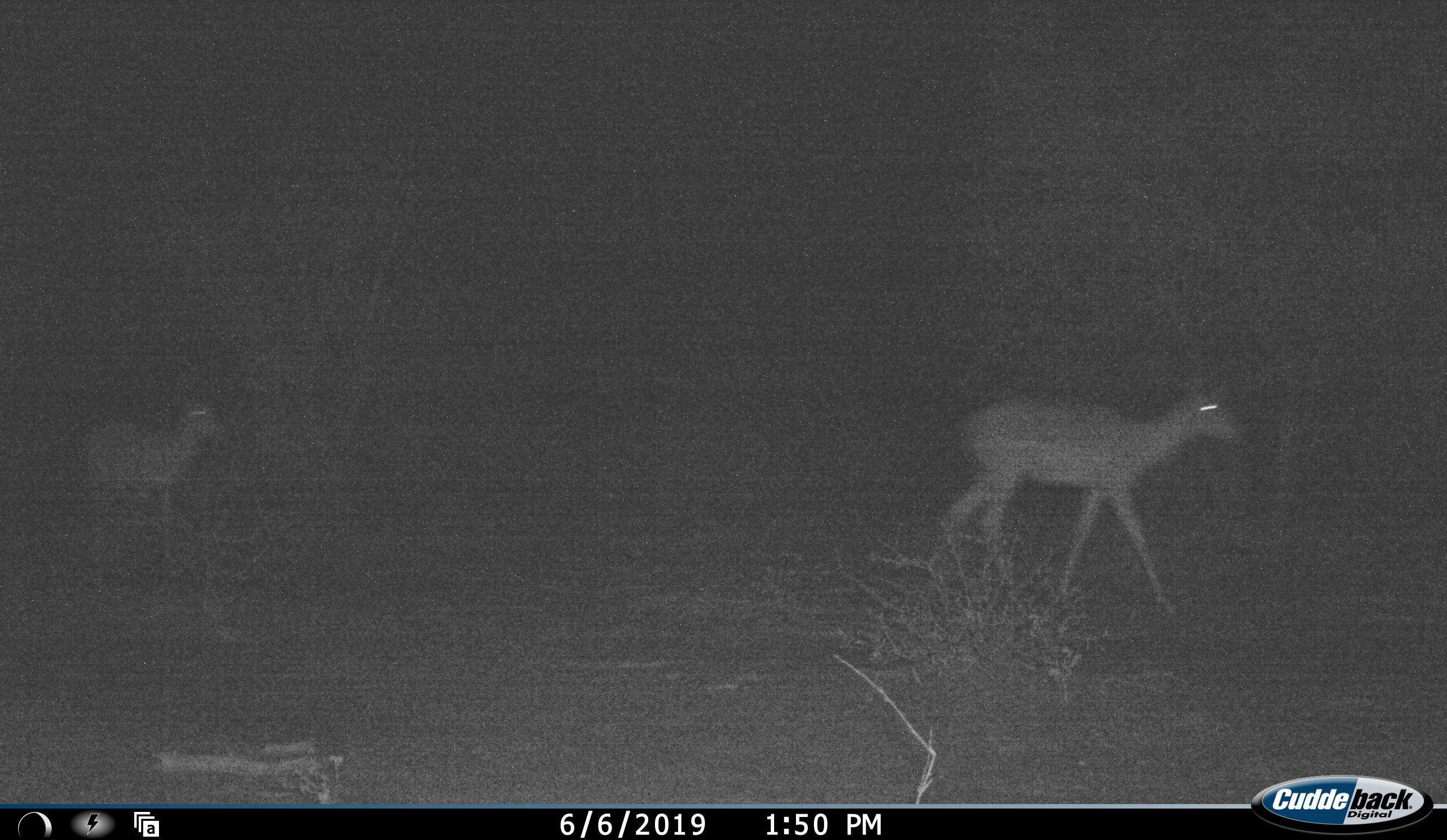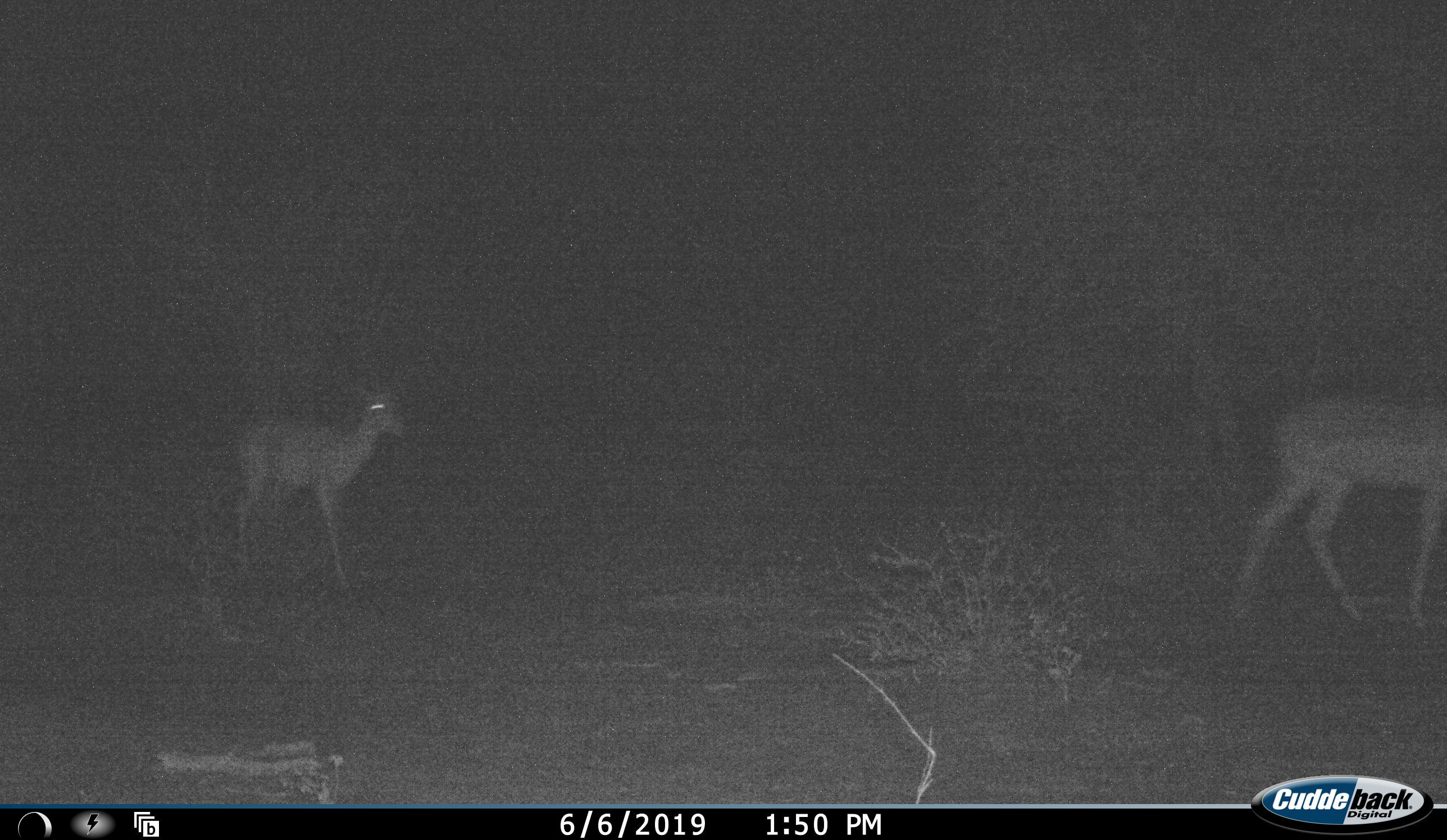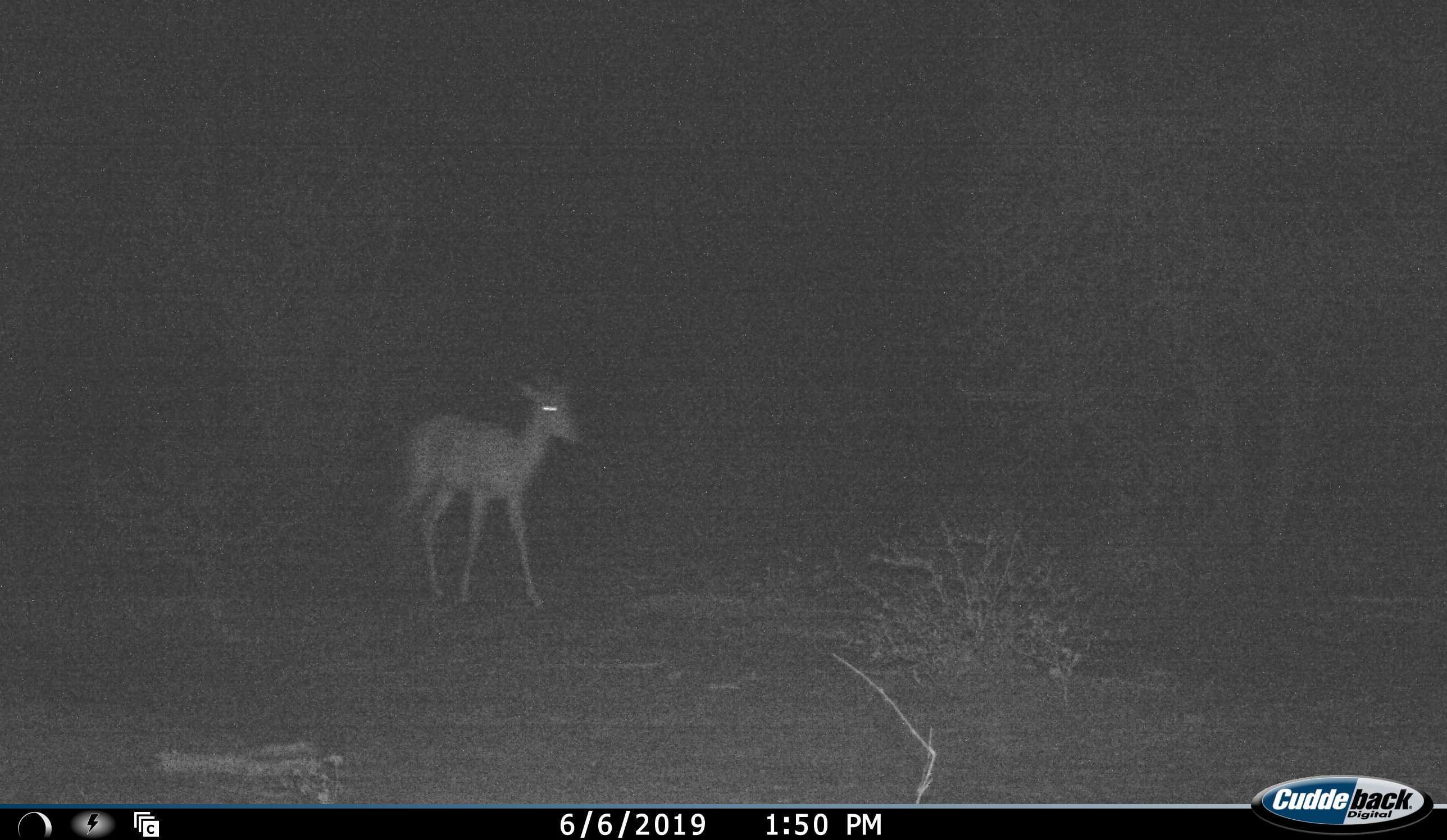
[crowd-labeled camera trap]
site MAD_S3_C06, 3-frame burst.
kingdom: Animalia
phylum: Chordata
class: Mammalia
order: Artiodactyla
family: Bovidae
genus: Aepyceros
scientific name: Aepyceros melampus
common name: impala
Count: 2.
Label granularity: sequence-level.